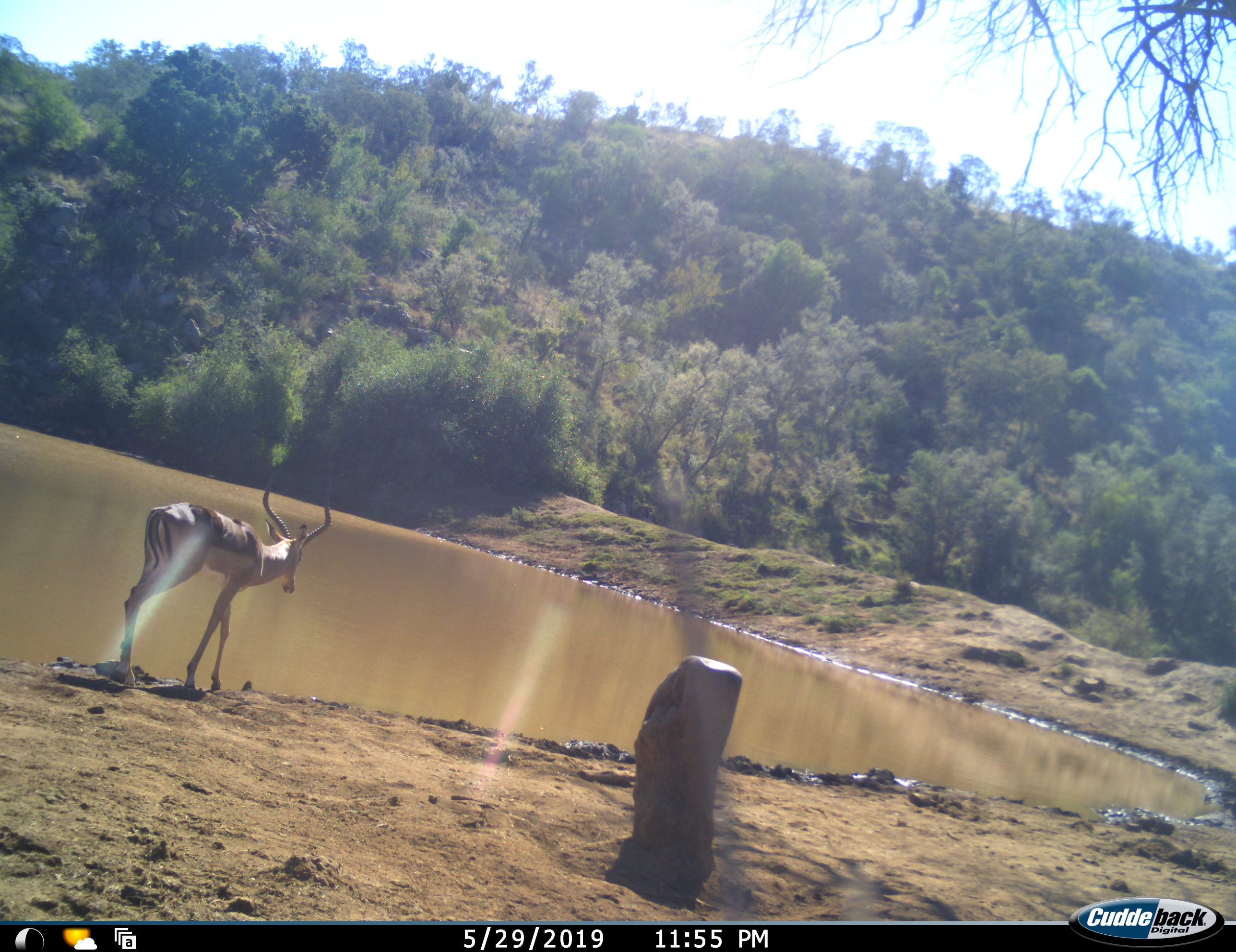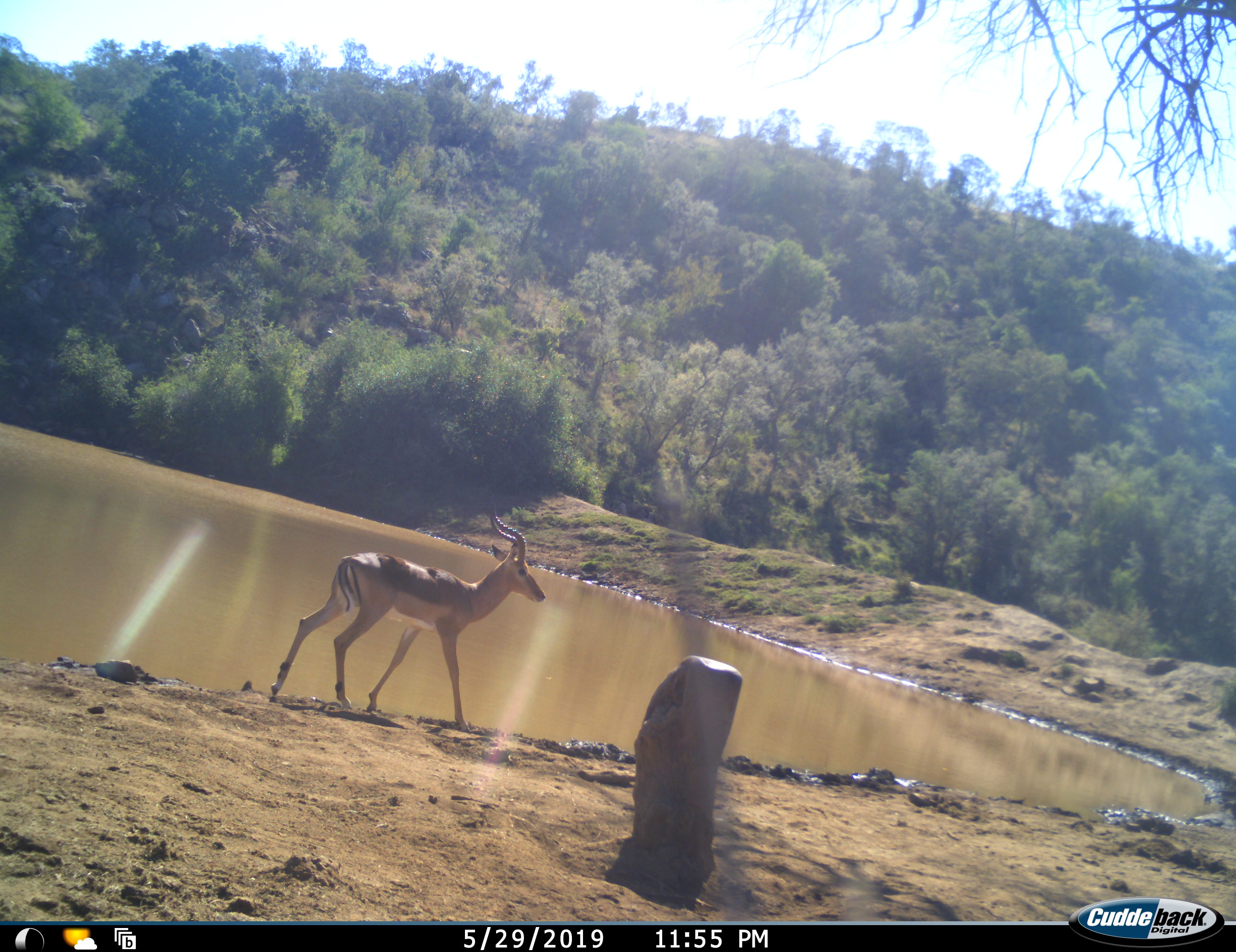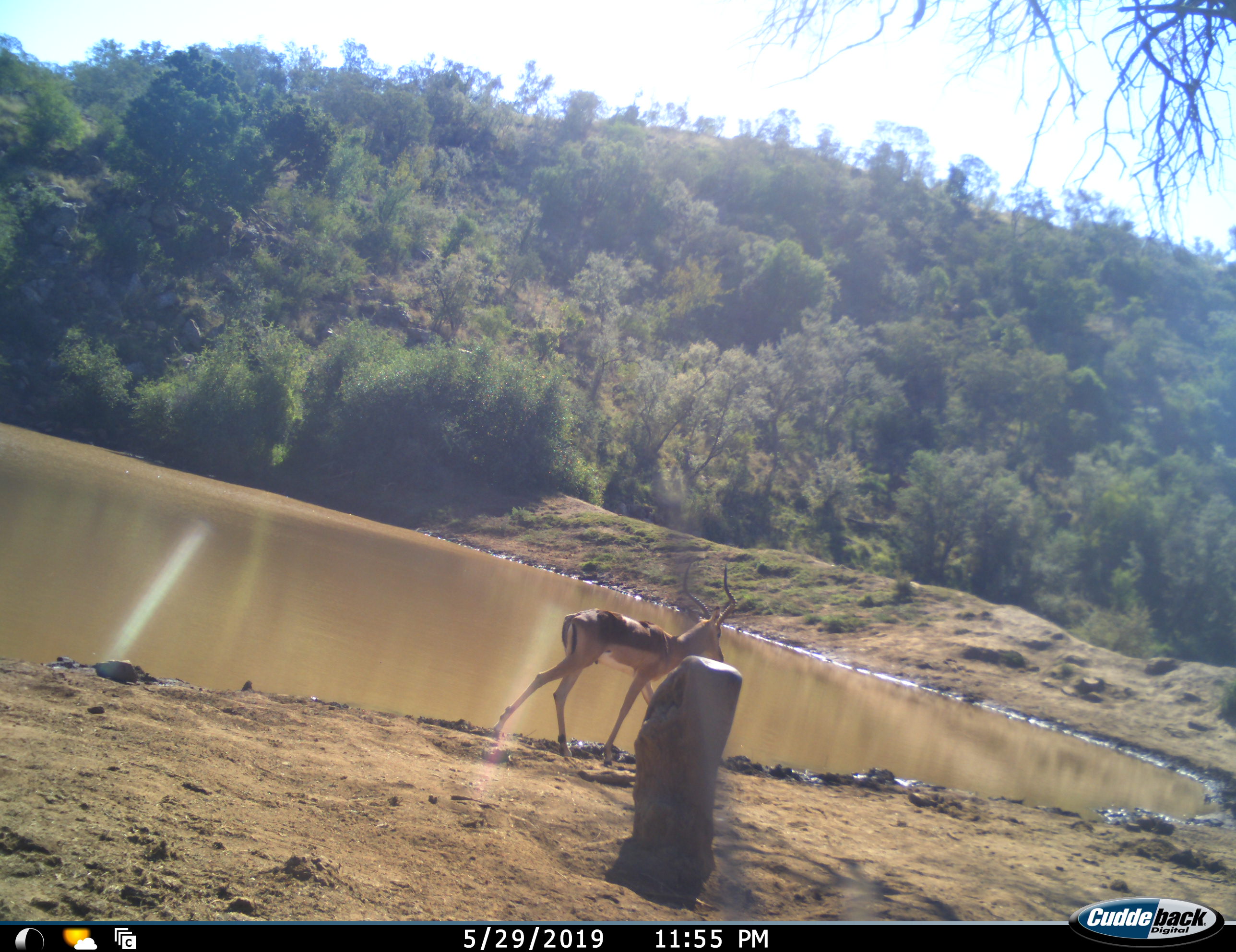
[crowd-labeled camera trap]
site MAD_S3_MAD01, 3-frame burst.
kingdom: Animalia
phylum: Chordata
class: Mammalia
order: Artiodactyla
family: Bovidae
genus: Aepyceros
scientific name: Aepyceros melampus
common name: impala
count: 1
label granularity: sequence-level